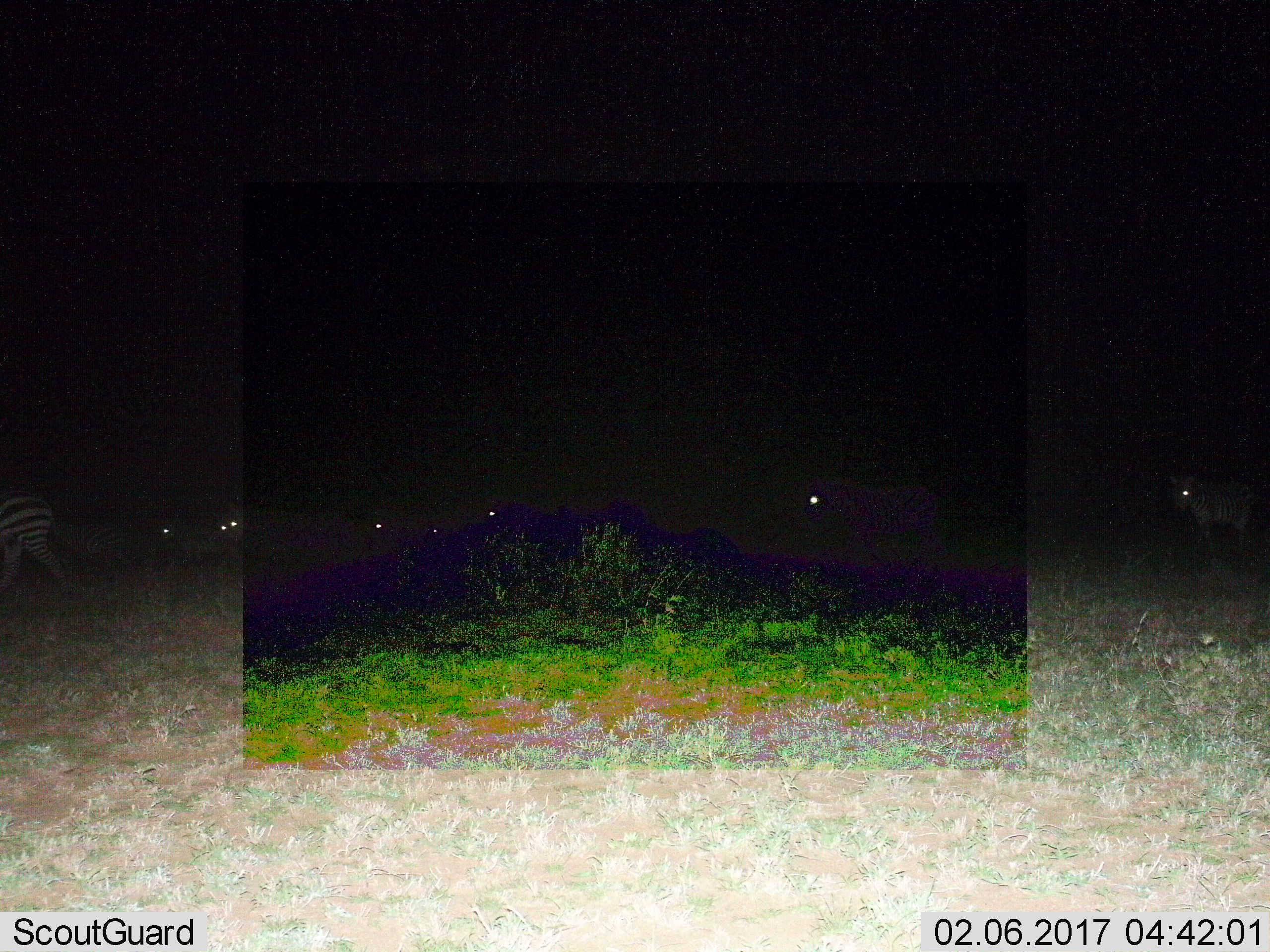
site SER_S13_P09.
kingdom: Animalia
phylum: Chordata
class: Mammalia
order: Perissodactyla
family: Equidae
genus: Equus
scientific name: Equus quagga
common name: plains zebra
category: zebraplains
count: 10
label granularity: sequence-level